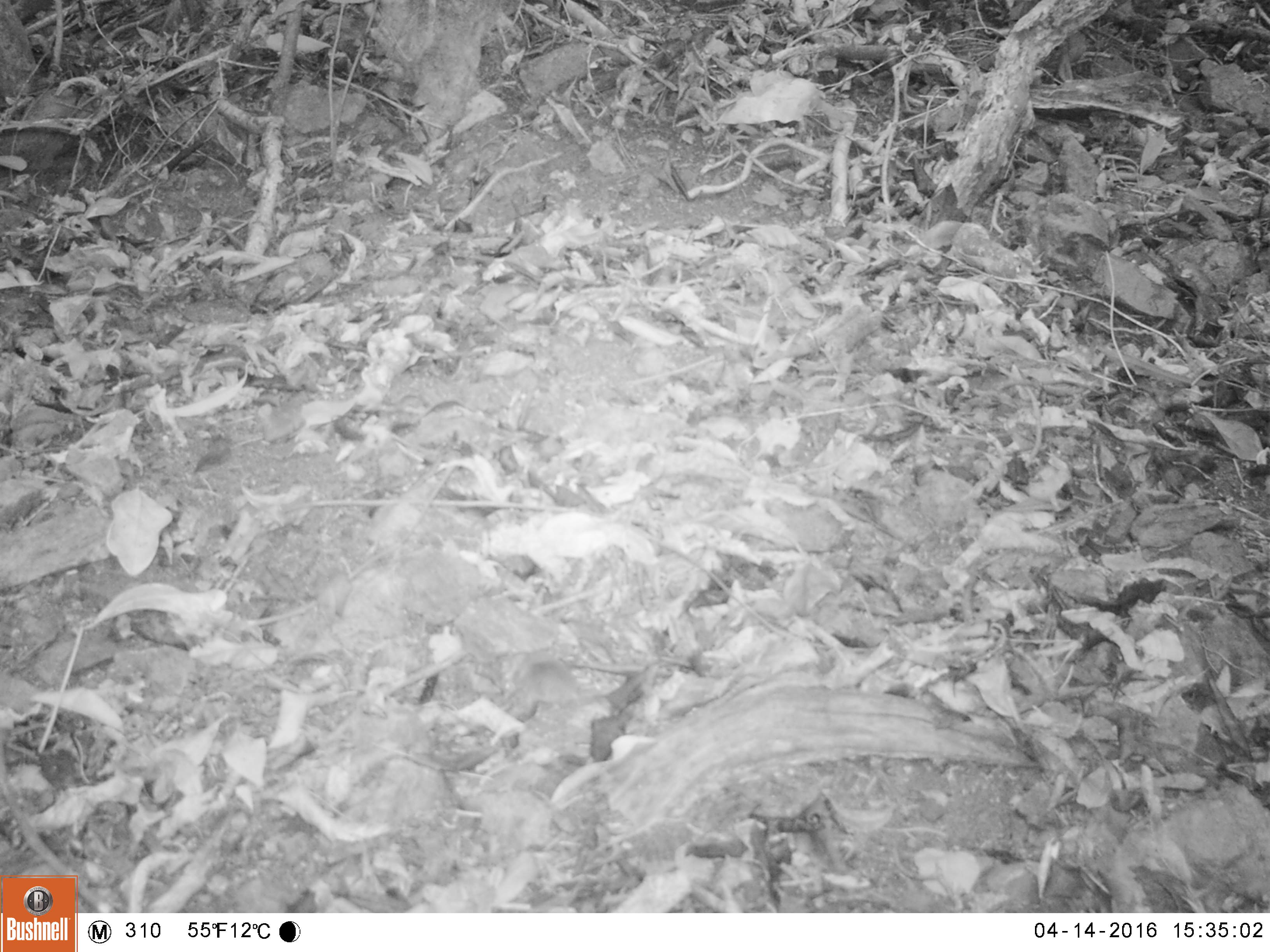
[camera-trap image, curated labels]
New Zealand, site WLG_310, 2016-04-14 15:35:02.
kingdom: Animalia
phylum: Chordata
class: Mammalia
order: Rodentia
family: Muridae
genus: Mus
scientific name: Mus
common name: mouse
Mouse (Mus).